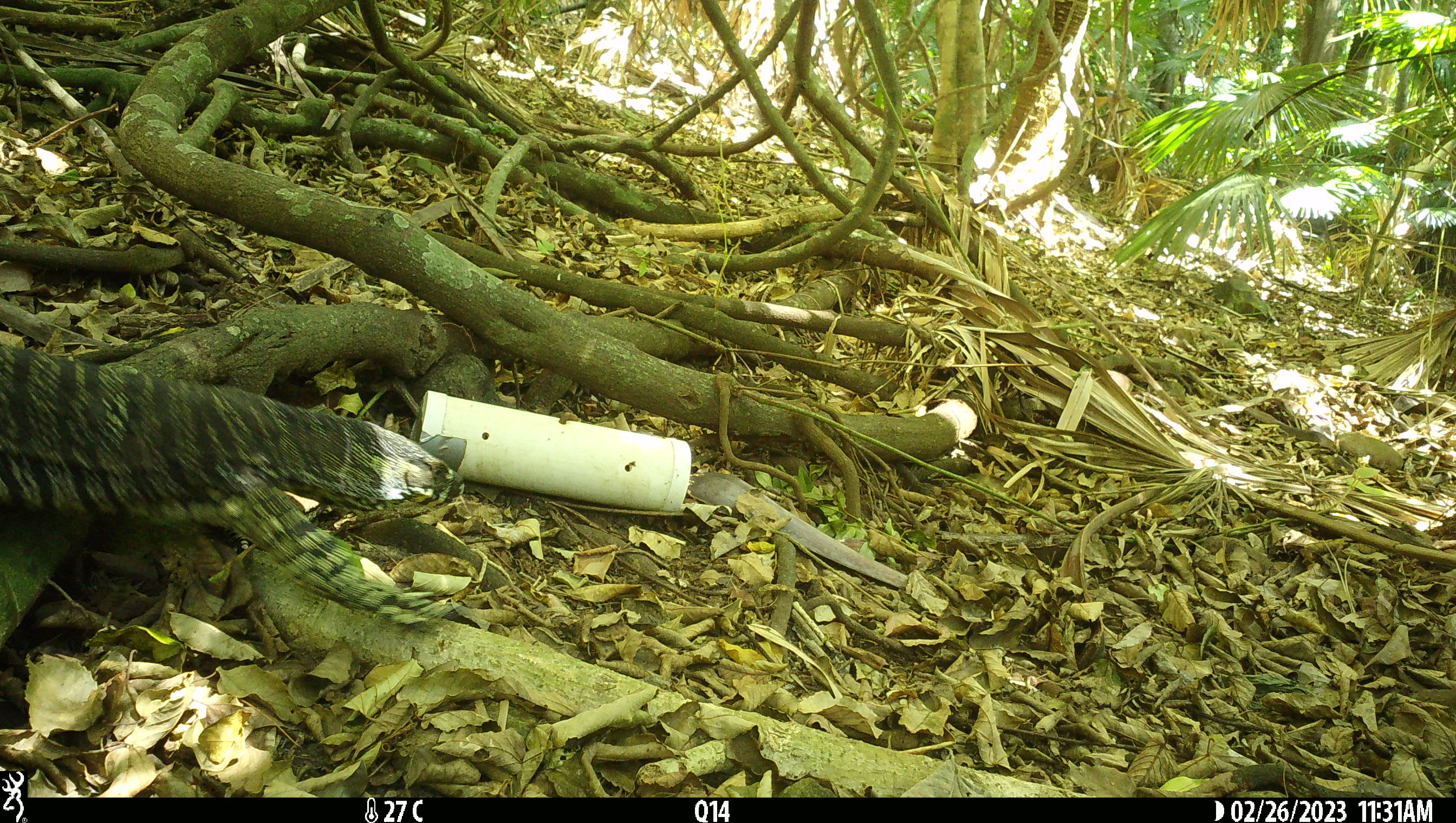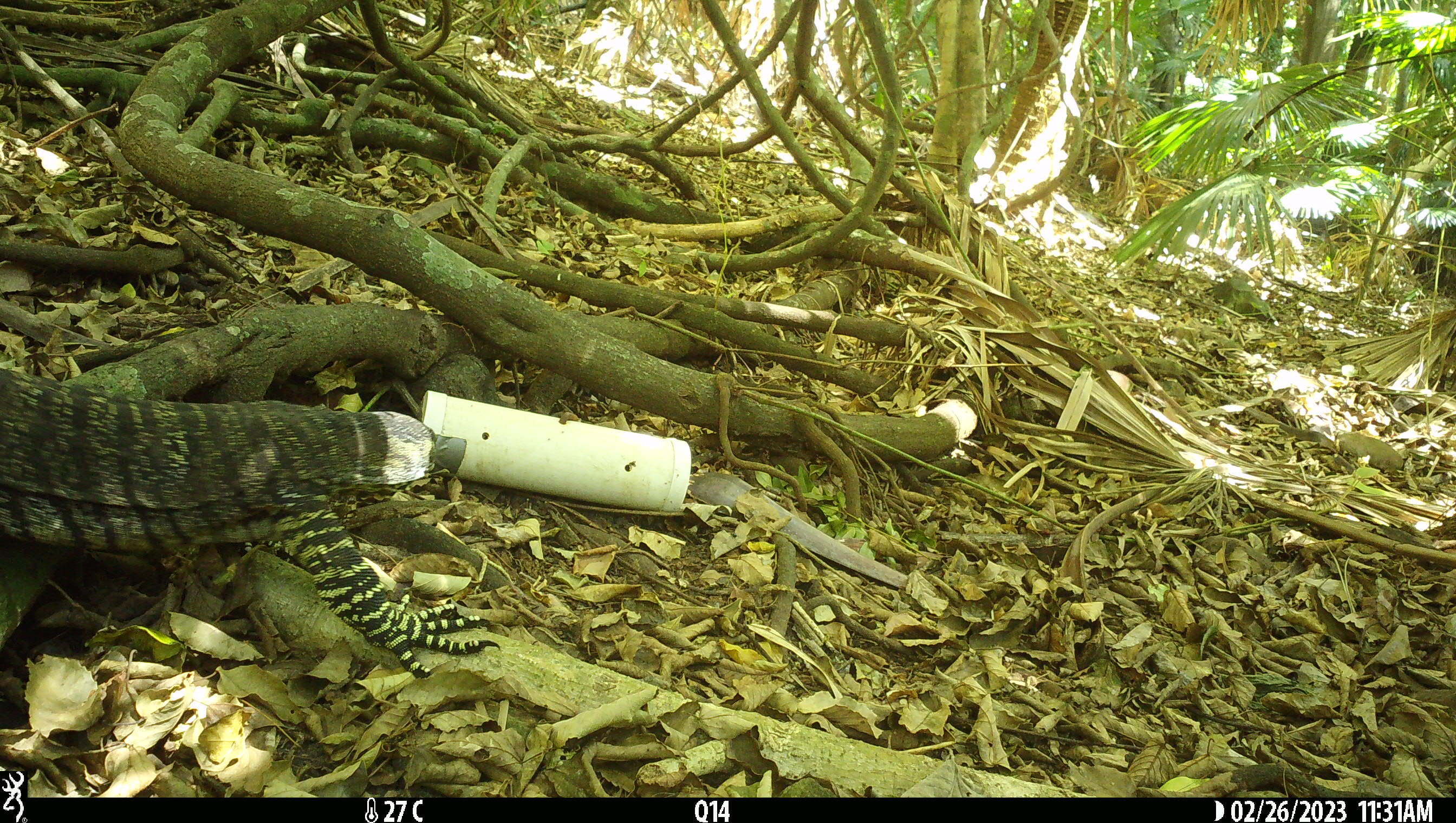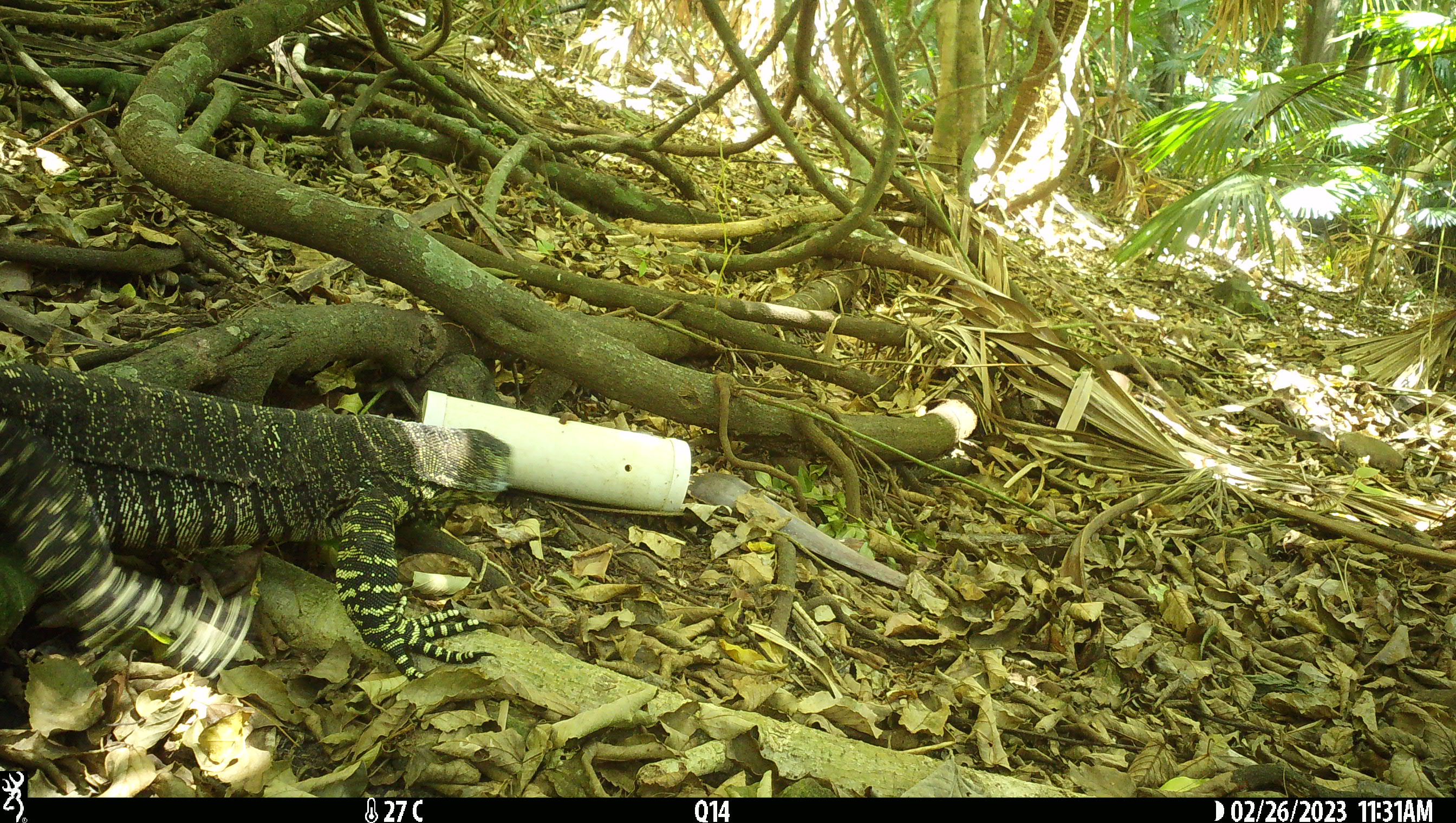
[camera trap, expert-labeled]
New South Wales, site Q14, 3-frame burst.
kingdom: Animalia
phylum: Chordata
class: Reptilia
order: Squamata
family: Varanidae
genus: Varanus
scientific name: Varanus varius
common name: lace monitor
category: goanna